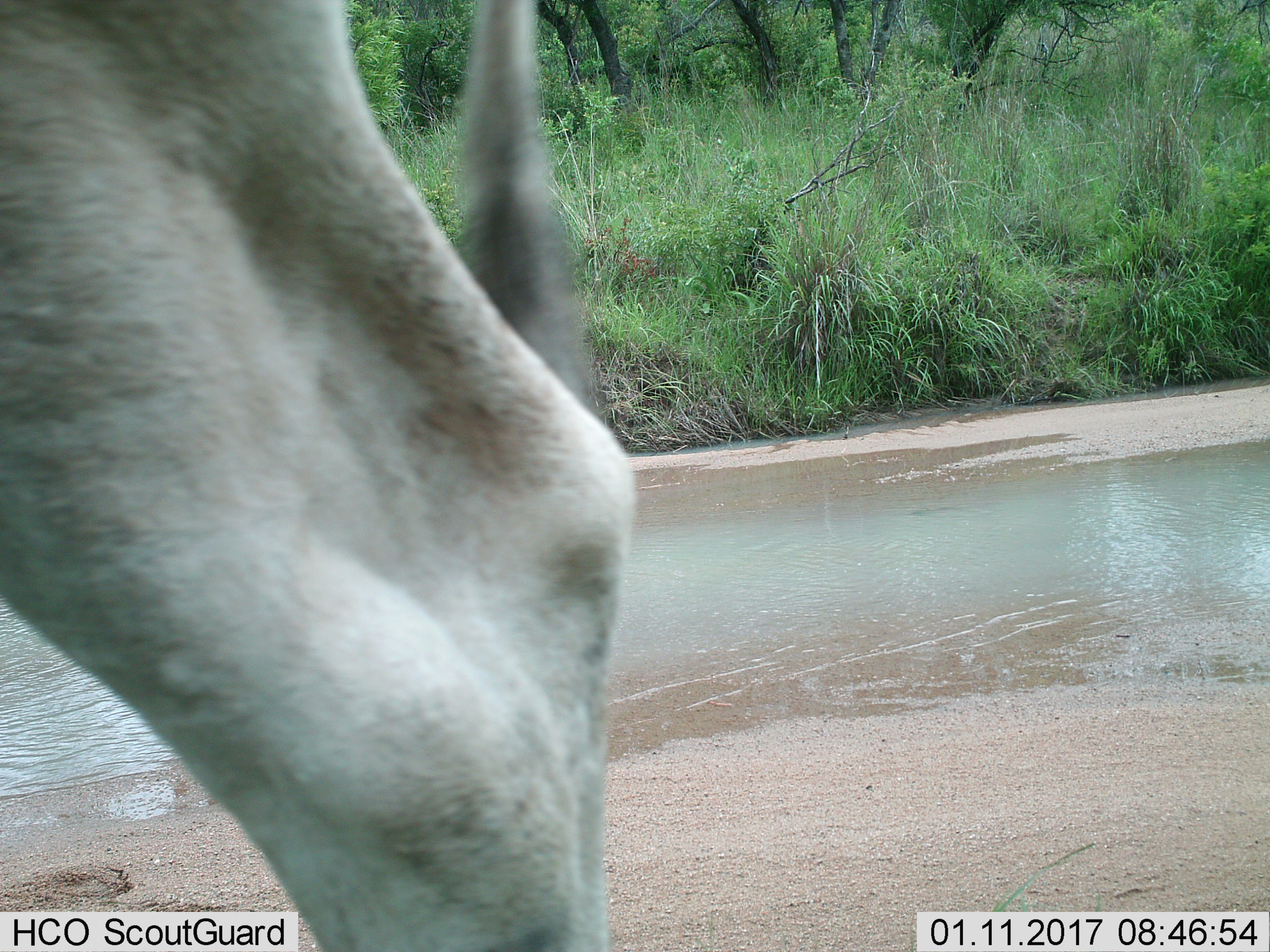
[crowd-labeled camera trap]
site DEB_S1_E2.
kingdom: Animalia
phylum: Chordata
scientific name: Vertebrata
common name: domestic animal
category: domesticanimal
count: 1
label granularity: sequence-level